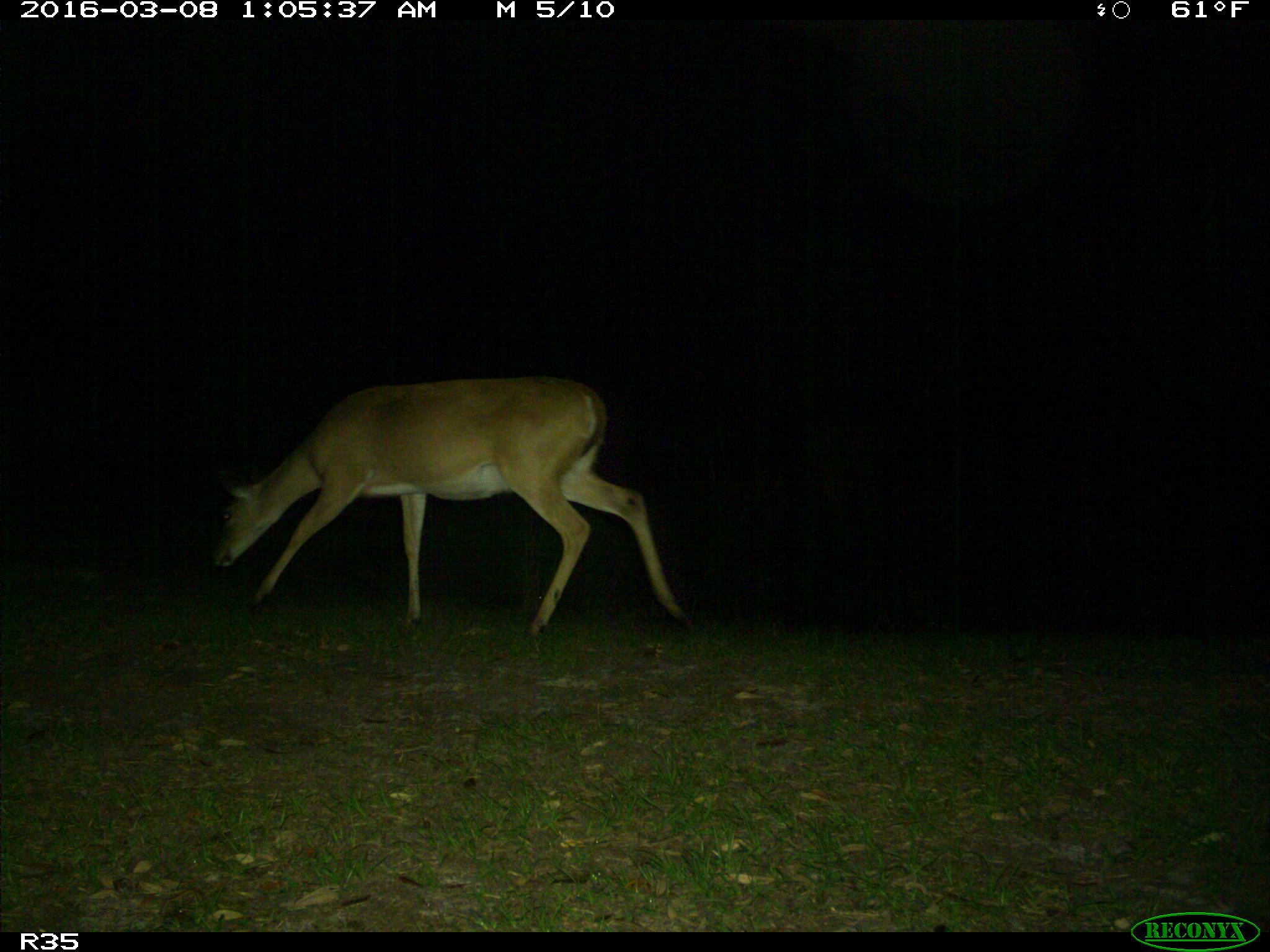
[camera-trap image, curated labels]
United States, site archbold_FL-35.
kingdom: Animalia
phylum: Chordata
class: Mammalia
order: Artiodactyla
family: Cervidae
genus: Odocoileus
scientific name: Odocoileus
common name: deer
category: unidentified deer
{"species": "unidentified deer (deer) (Odocoileus)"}